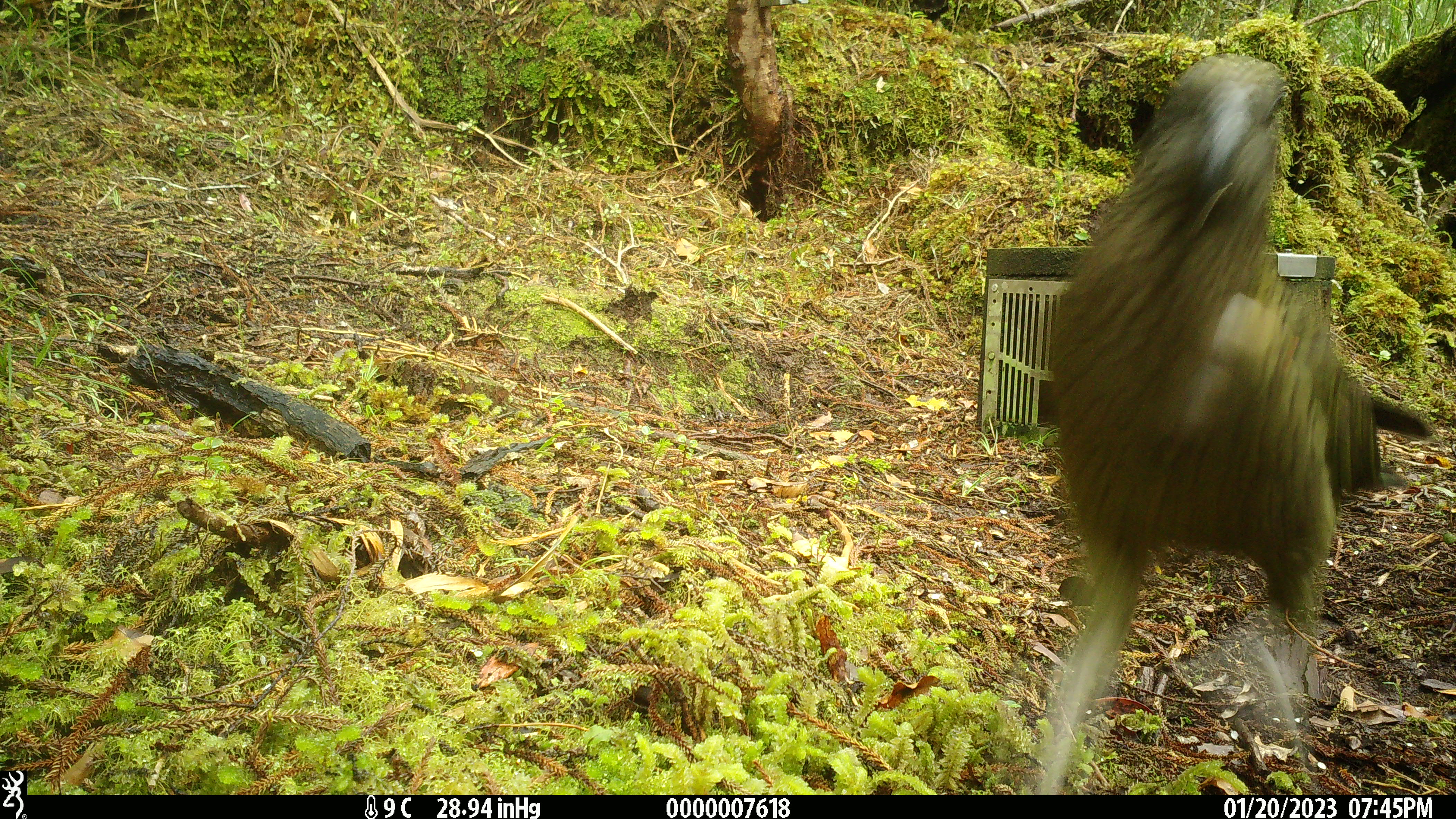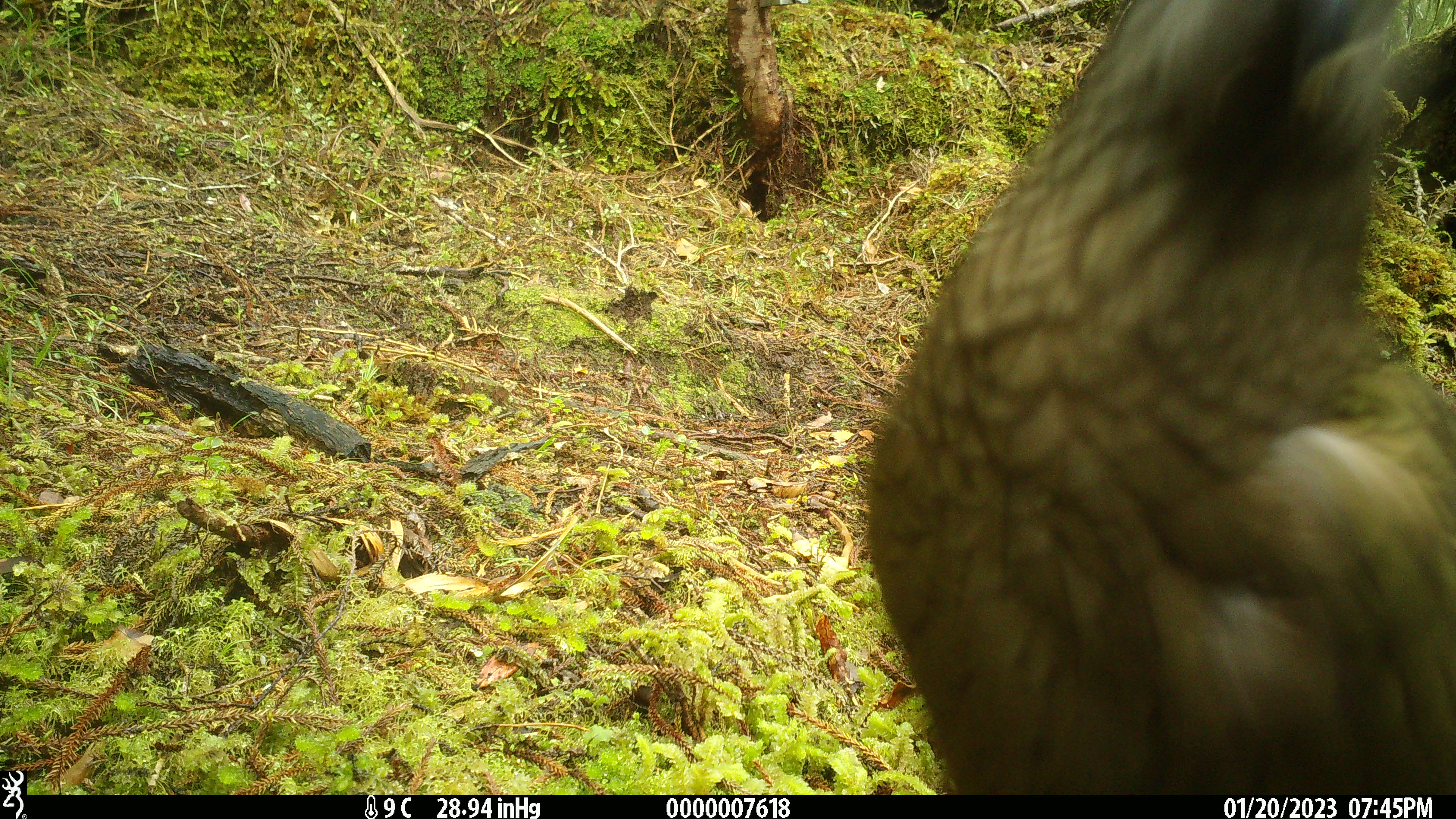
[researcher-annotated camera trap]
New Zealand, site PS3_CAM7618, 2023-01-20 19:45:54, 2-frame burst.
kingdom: Animalia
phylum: Chordata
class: Aves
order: Psittaciformes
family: Strigopidae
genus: Nestor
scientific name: Nestor notabilis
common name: kea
Kea (Nestor notabilis).